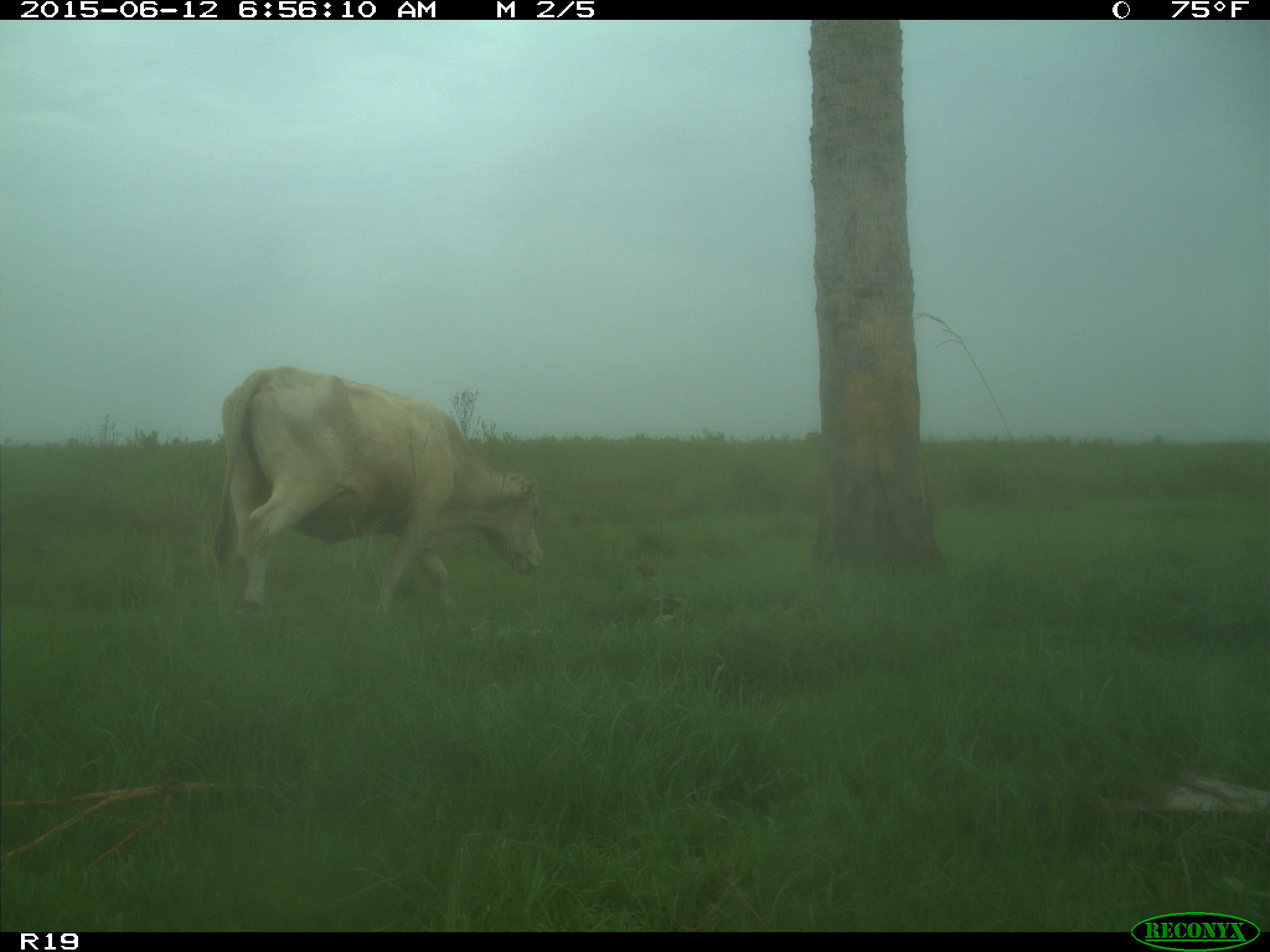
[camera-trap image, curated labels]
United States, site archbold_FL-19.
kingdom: Animalia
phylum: Chordata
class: Mammalia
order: Artiodactyla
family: Bovidae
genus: Bos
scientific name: Bos taurus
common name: domestic cow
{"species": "Bos taurus (domestic cow)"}